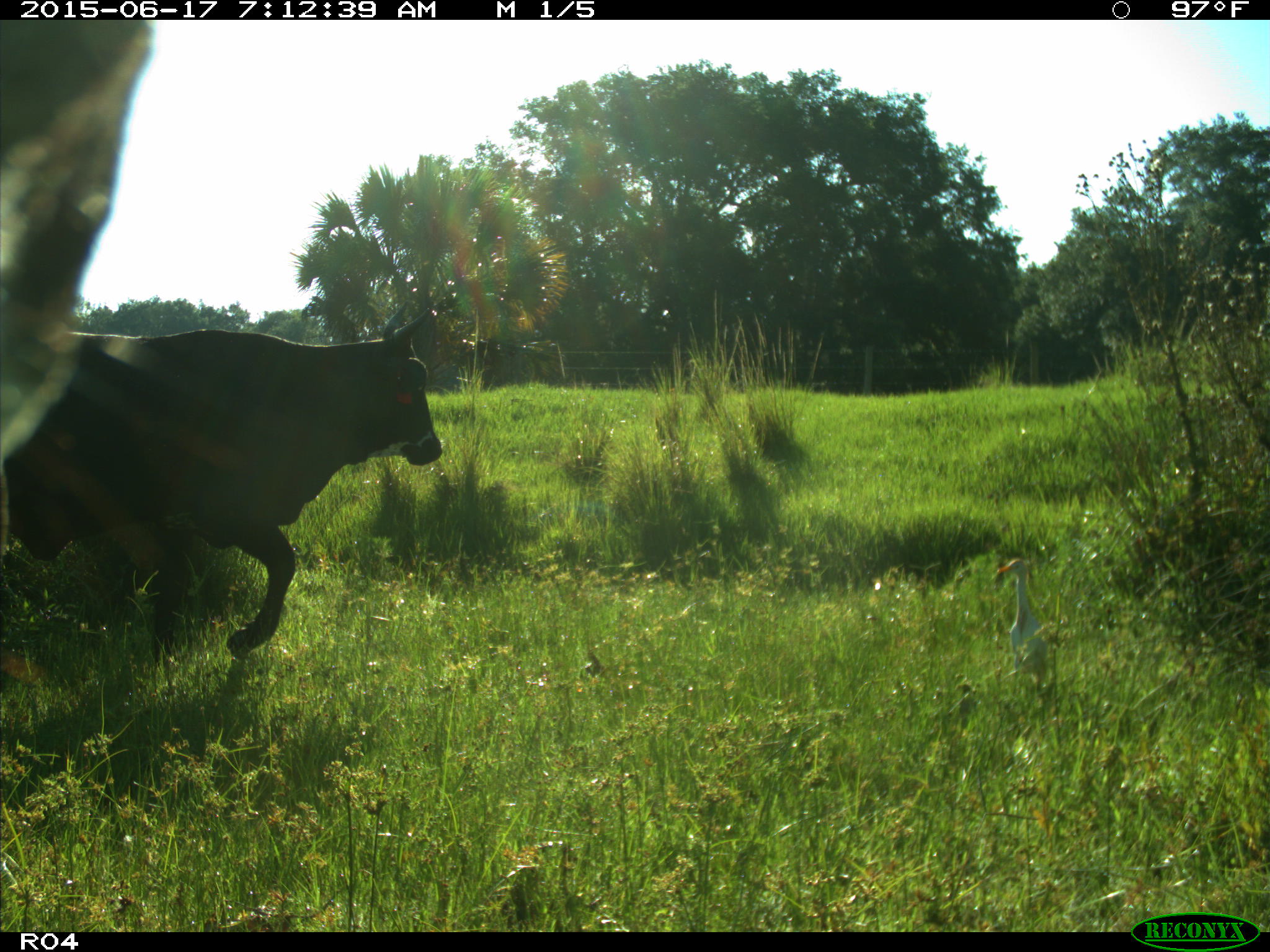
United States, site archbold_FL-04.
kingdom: Animalia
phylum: Chordata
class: Mammalia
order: Artiodactyla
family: Bovidae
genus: Bos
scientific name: Bos taurus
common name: domestic cow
Bos taurus (domestic cow).